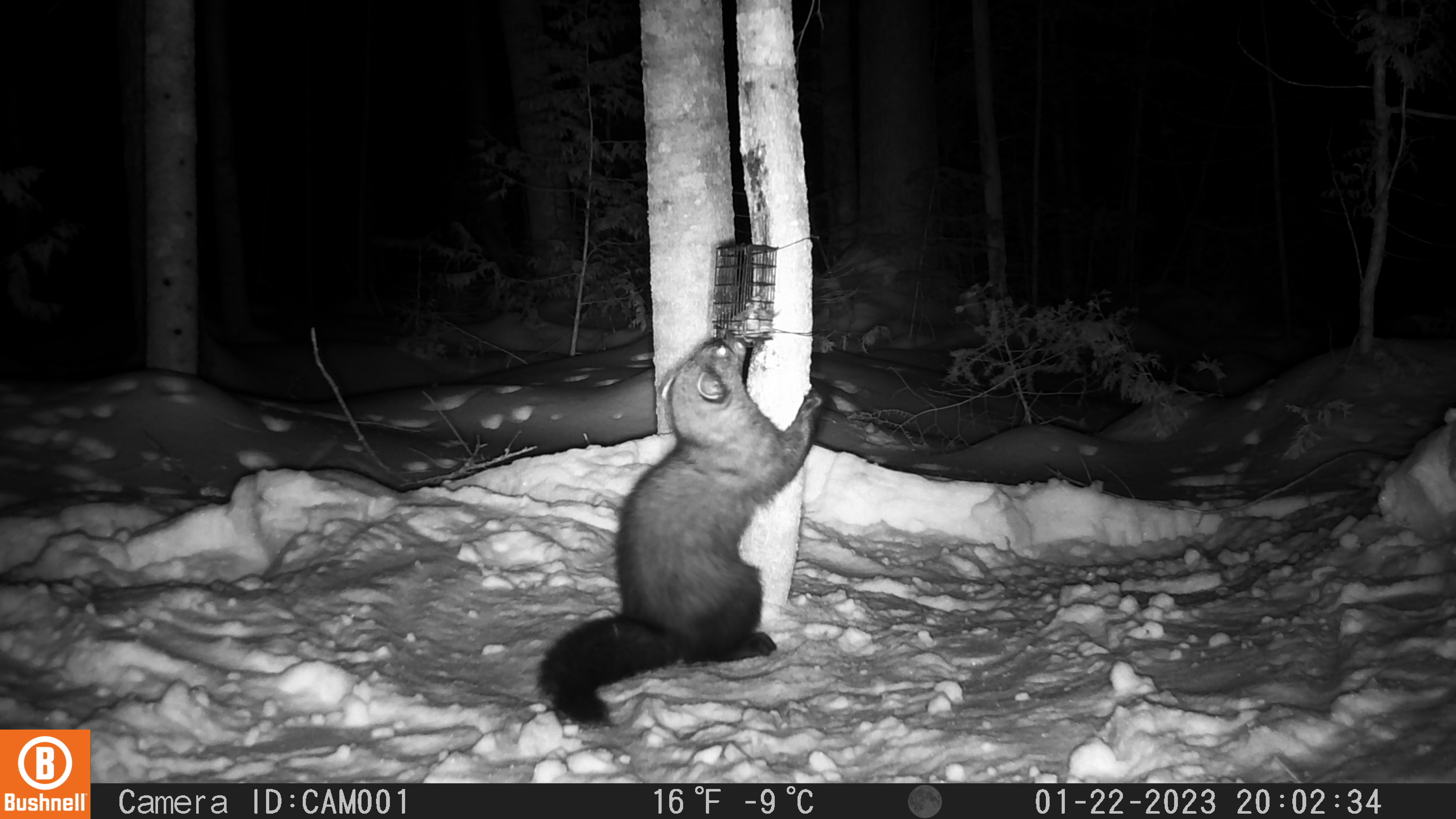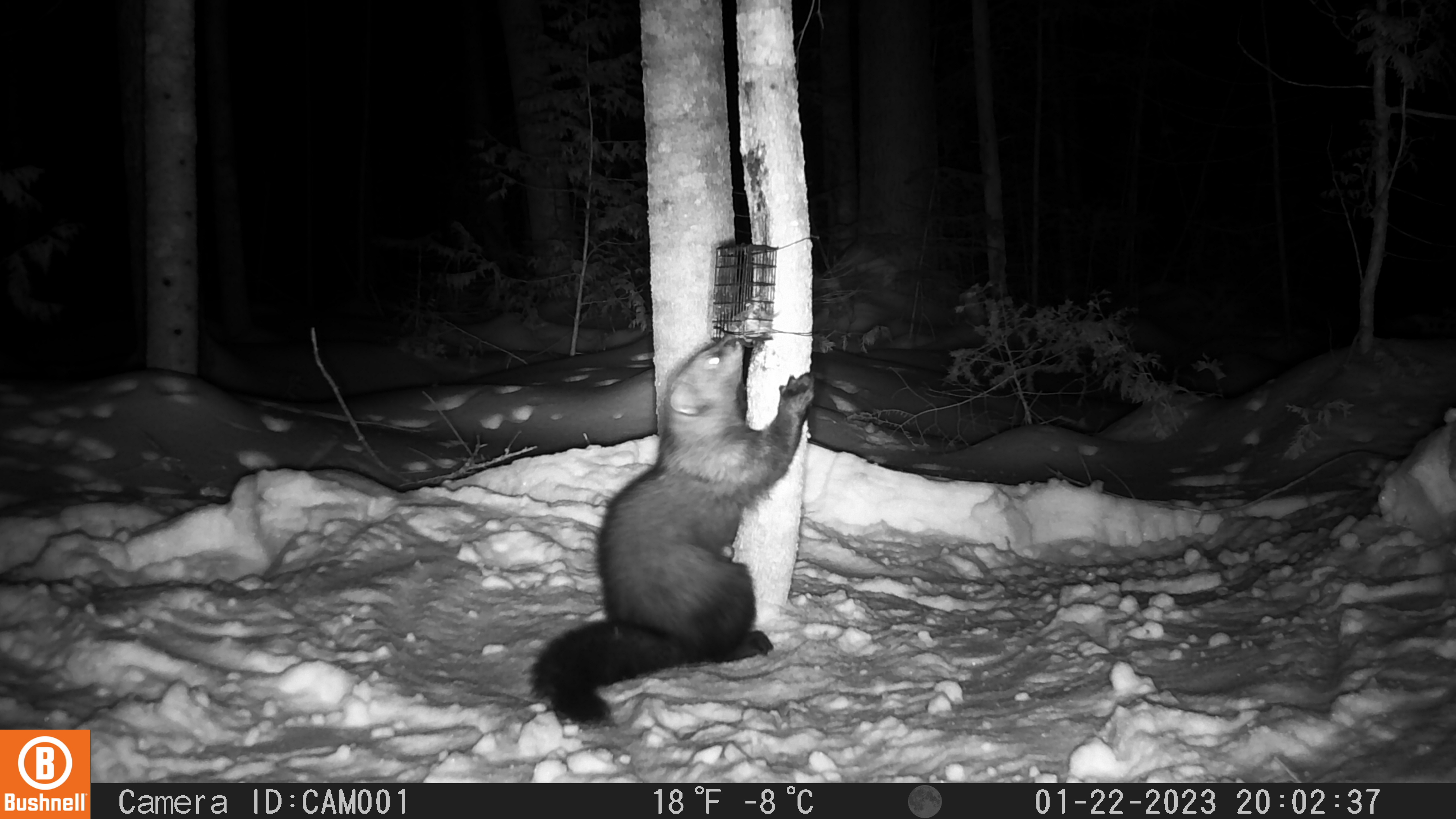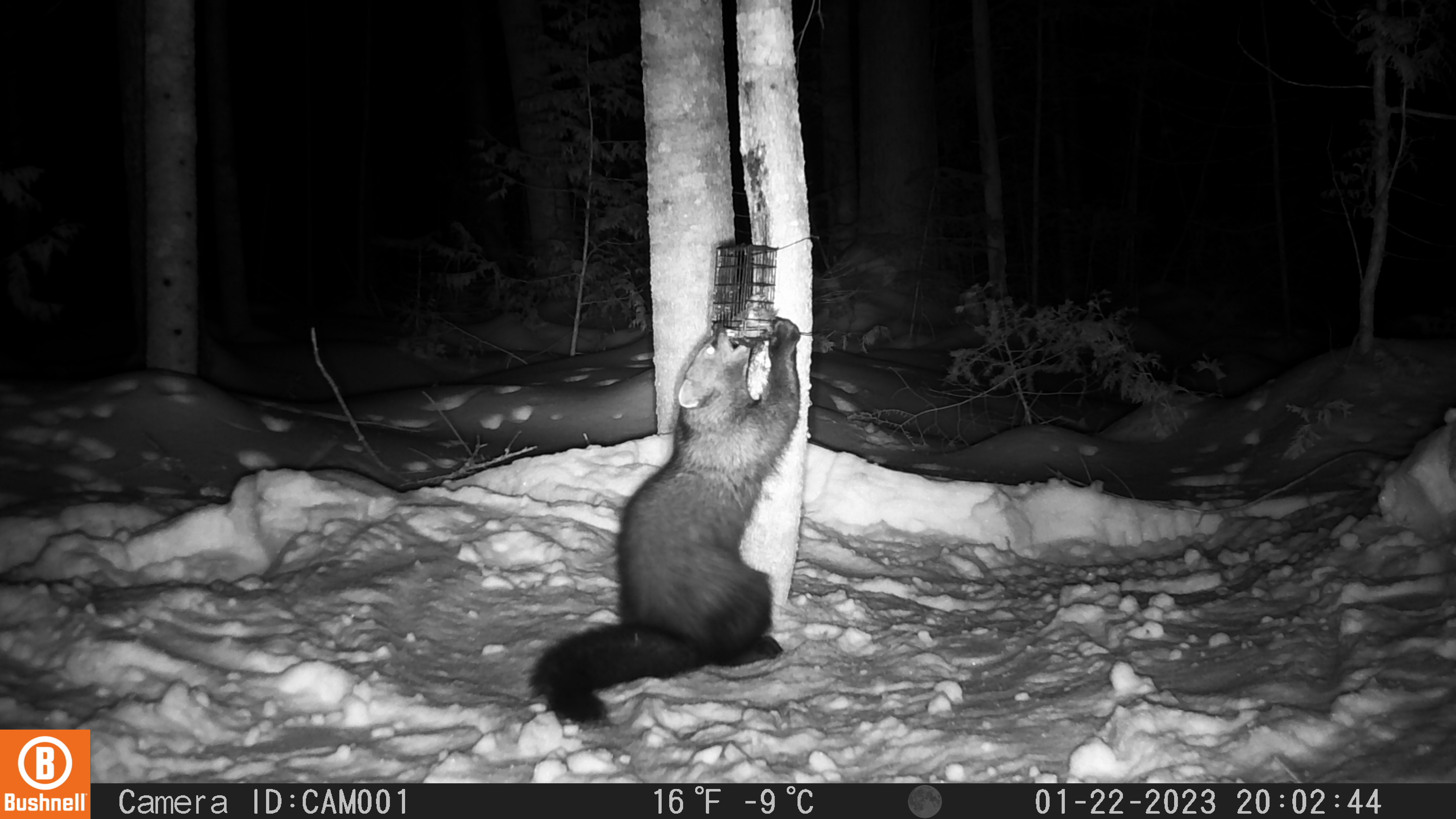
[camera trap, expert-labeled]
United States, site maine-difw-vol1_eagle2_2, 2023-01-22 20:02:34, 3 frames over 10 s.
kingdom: Animalia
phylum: Chordata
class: Mammalia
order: Carnivora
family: Mustelidae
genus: Pekania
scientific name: Pekania pennanti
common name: fisher